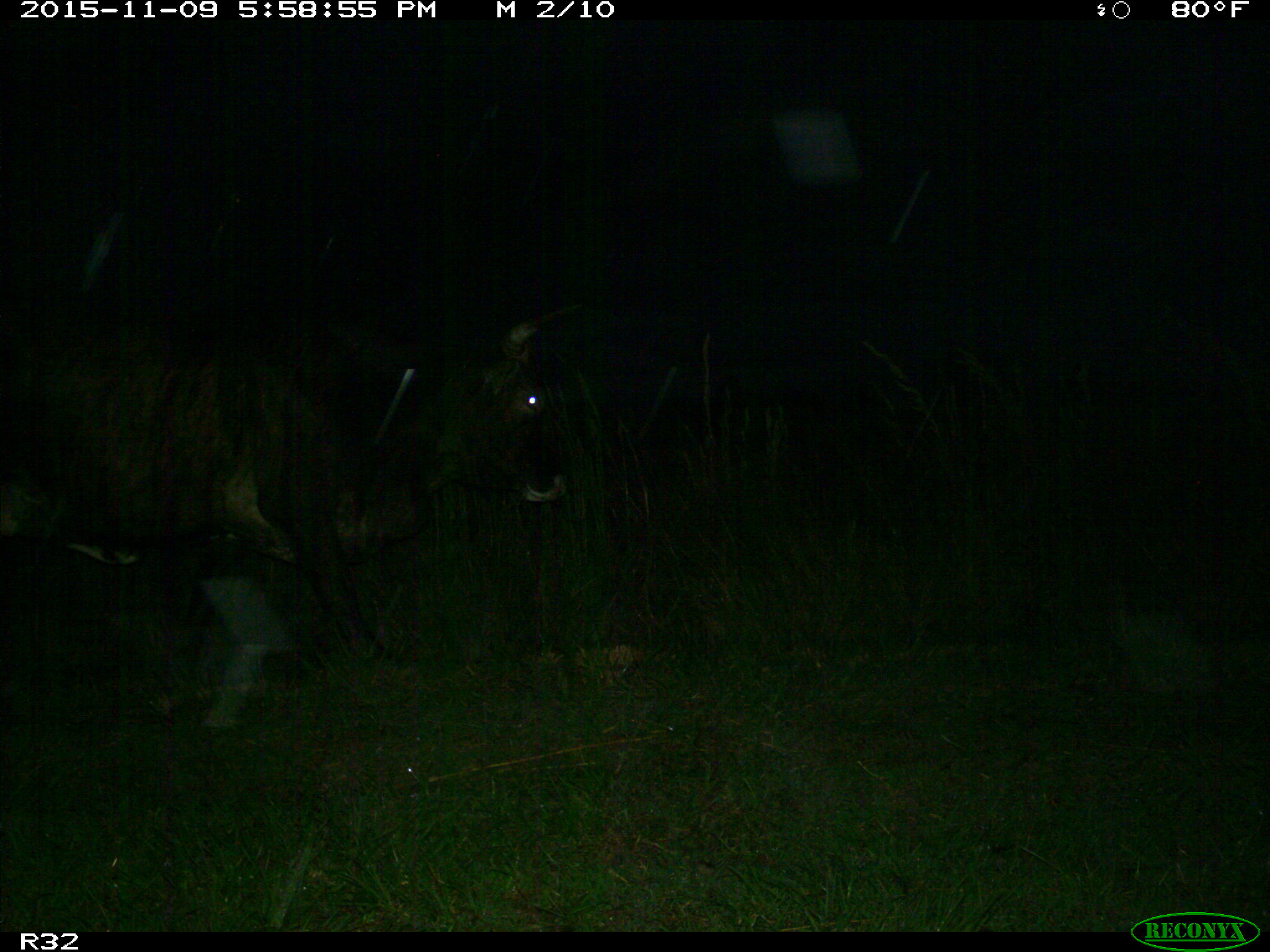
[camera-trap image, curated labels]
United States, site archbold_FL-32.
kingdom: Animalia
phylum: Chordata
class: Mammalia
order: Artiodactyla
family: Bovidae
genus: Bos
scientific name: Bos taurus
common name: domestic cow